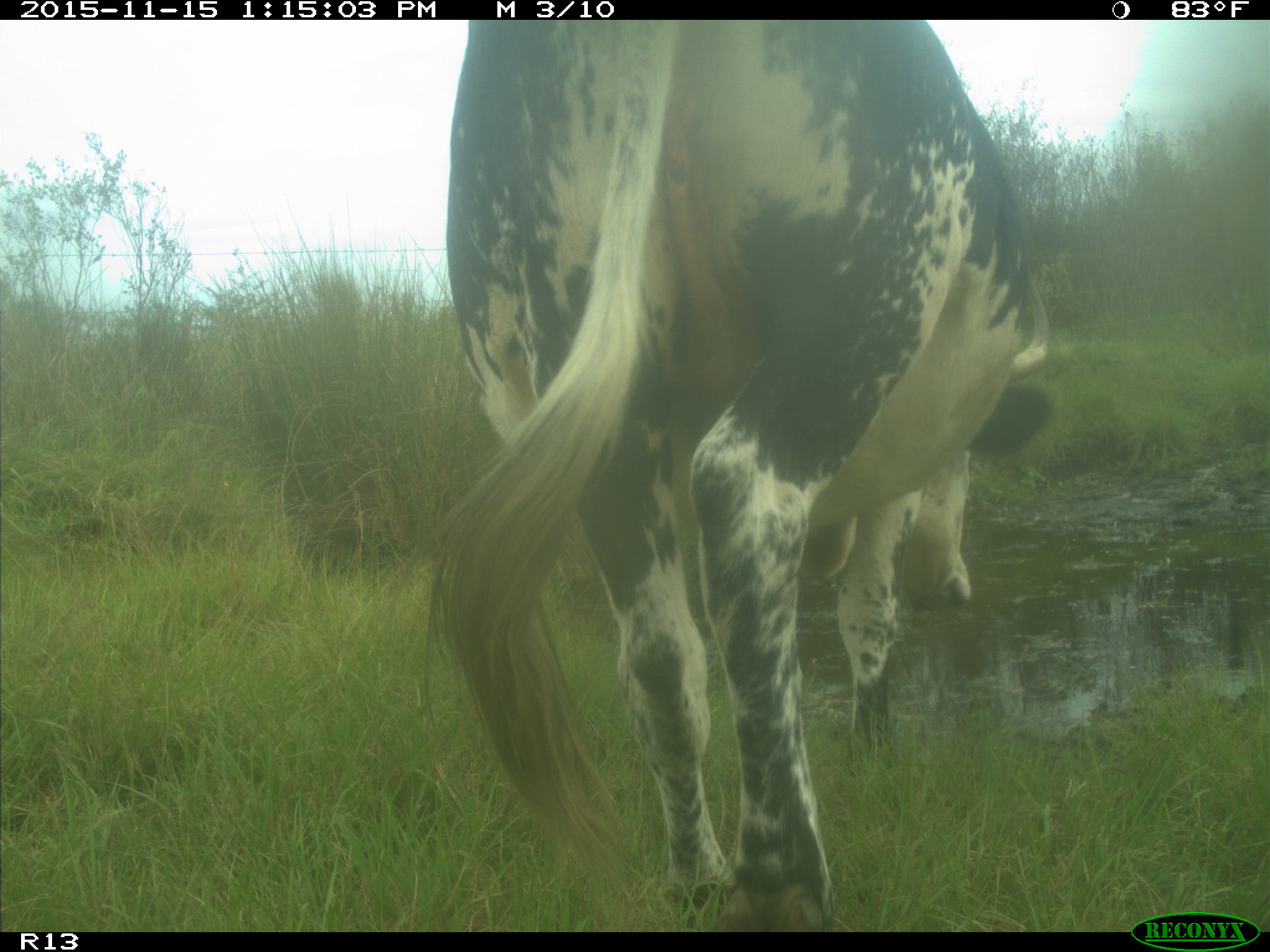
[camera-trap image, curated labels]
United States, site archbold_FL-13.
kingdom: Animalia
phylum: Chordata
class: Mammalia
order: Artiodactyla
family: Bovidae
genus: Bos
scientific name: Bos taurus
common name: domestic cow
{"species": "Bos taurus (domestic cow)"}